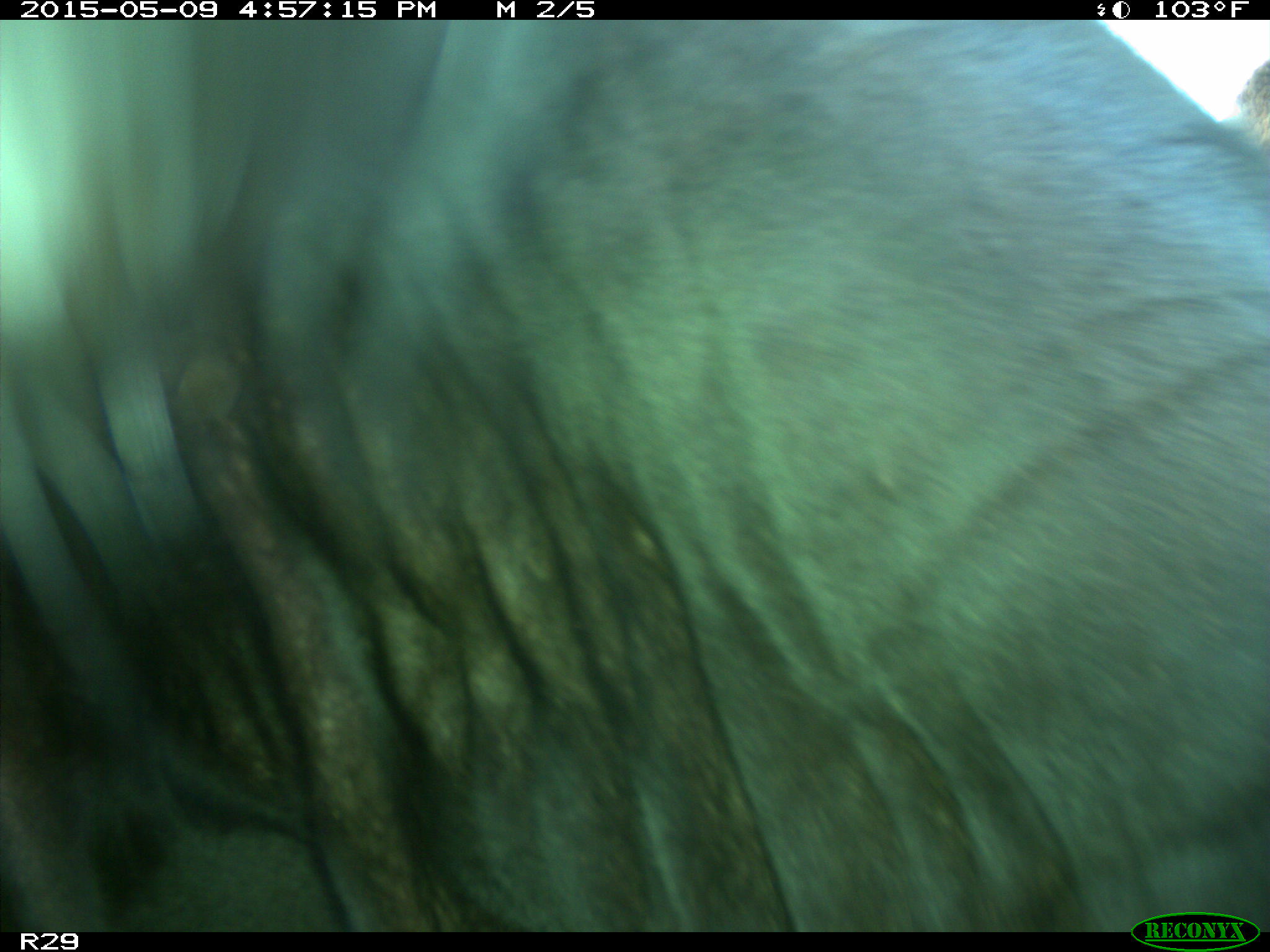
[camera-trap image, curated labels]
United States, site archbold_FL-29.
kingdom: Animalia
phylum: Chordata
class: Mammalia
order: Artiodactyla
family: Bovidae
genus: Bos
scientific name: Bos taurus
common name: domestic cow